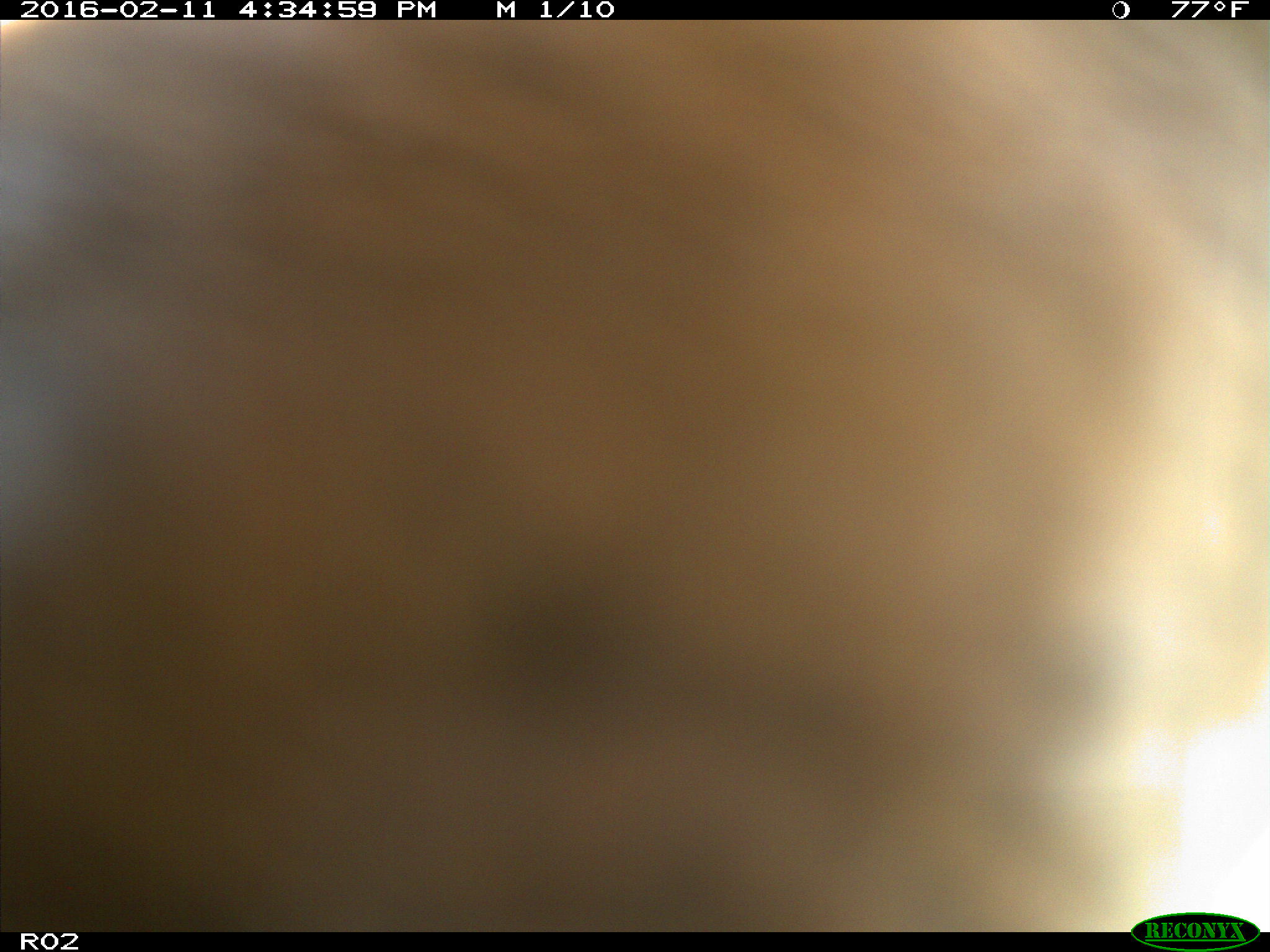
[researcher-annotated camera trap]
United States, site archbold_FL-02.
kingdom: Animalia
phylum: Chordata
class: Mammalia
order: Artiodactyla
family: Bovidae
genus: Bos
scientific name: Bos taurus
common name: domestic cow